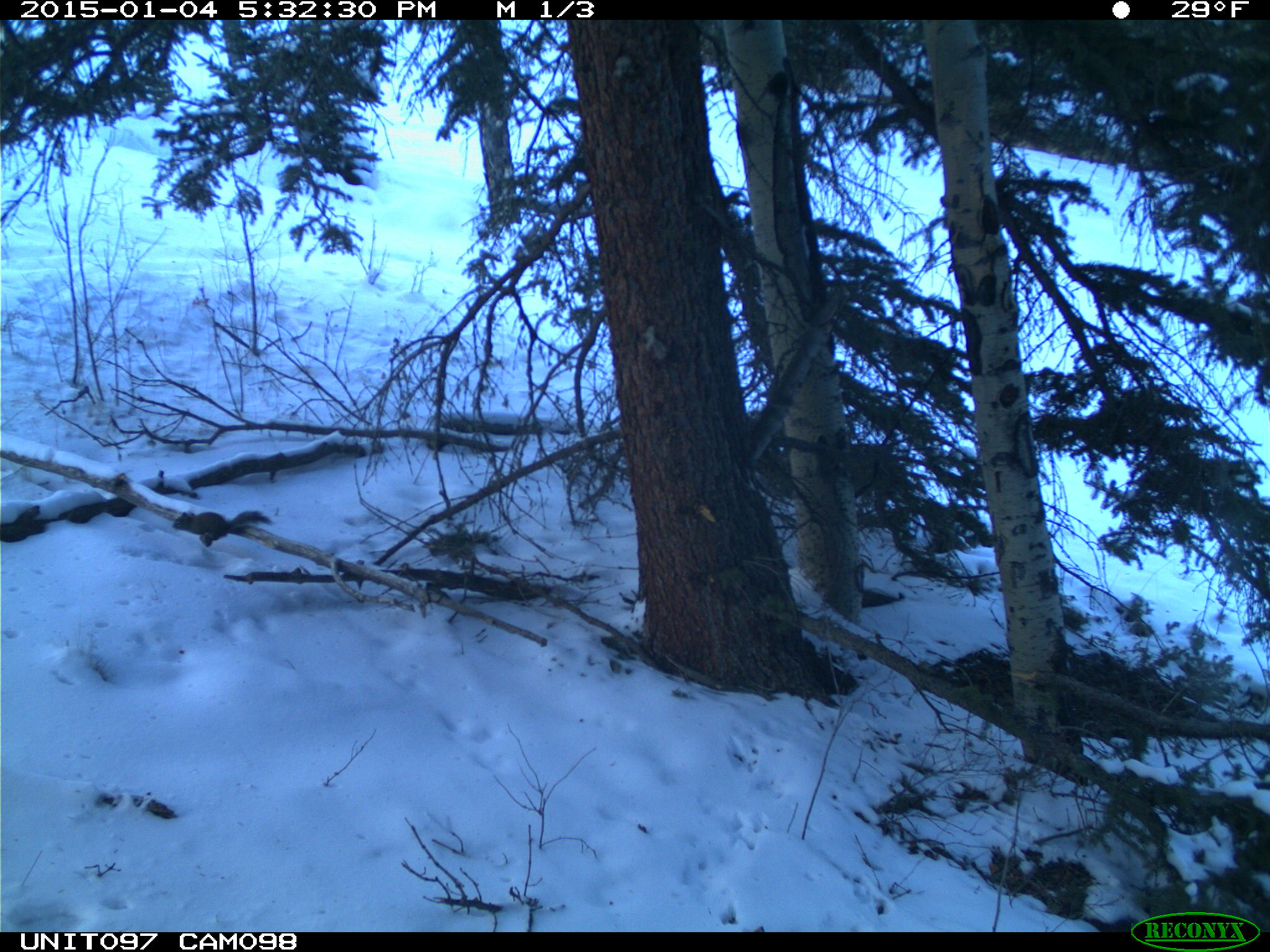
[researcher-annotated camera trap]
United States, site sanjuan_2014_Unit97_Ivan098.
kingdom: Animalia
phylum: Chordata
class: Mammalia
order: Rodentia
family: Sciuridae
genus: Tamiasciurus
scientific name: Tamiasciurus hudsonicus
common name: american red squirrel